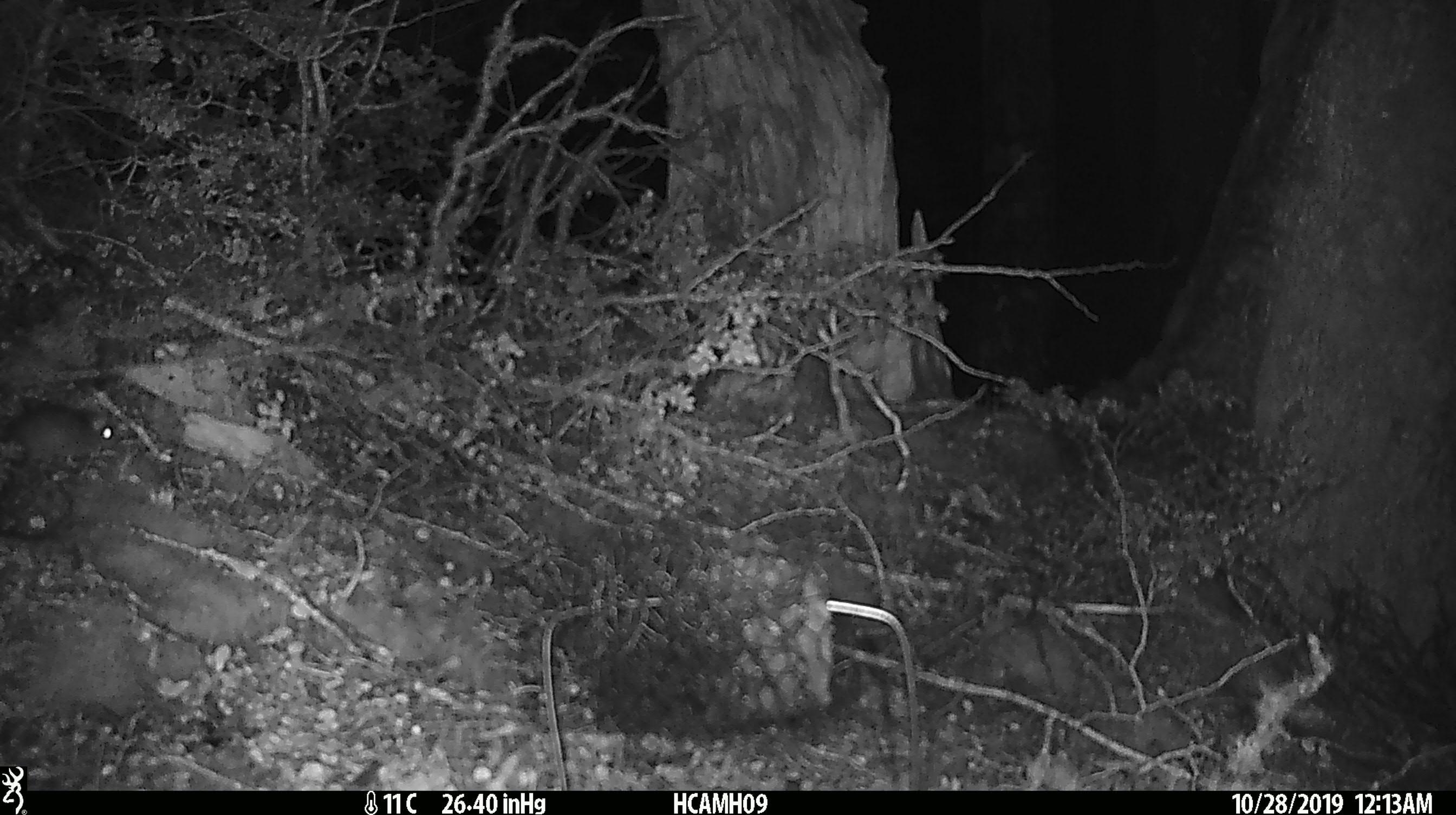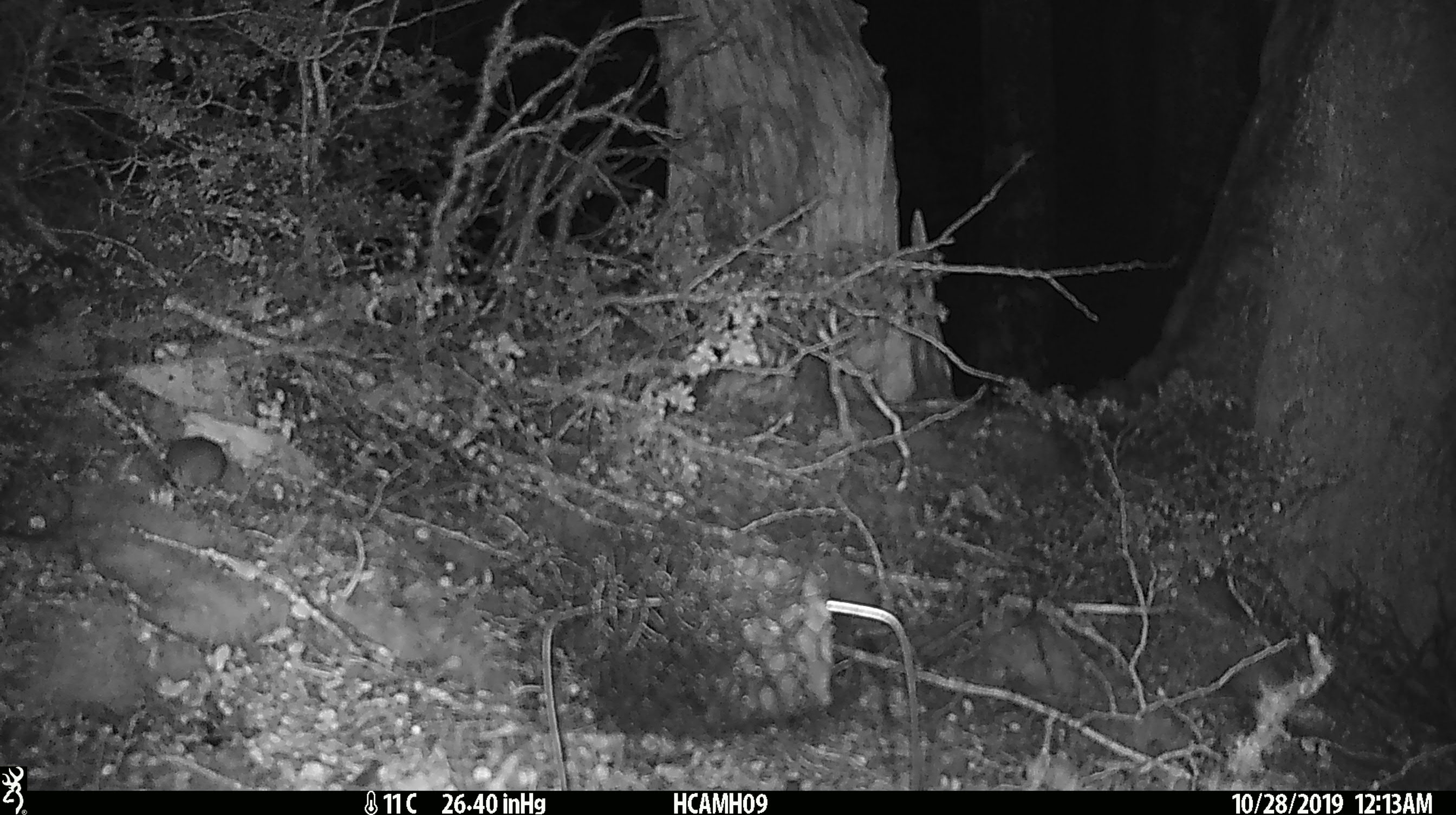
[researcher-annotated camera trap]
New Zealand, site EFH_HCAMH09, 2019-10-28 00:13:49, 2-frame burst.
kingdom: Animalia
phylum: Chordata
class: Mammalia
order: Rodentia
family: Muridae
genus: Mus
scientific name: Mus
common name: mouse